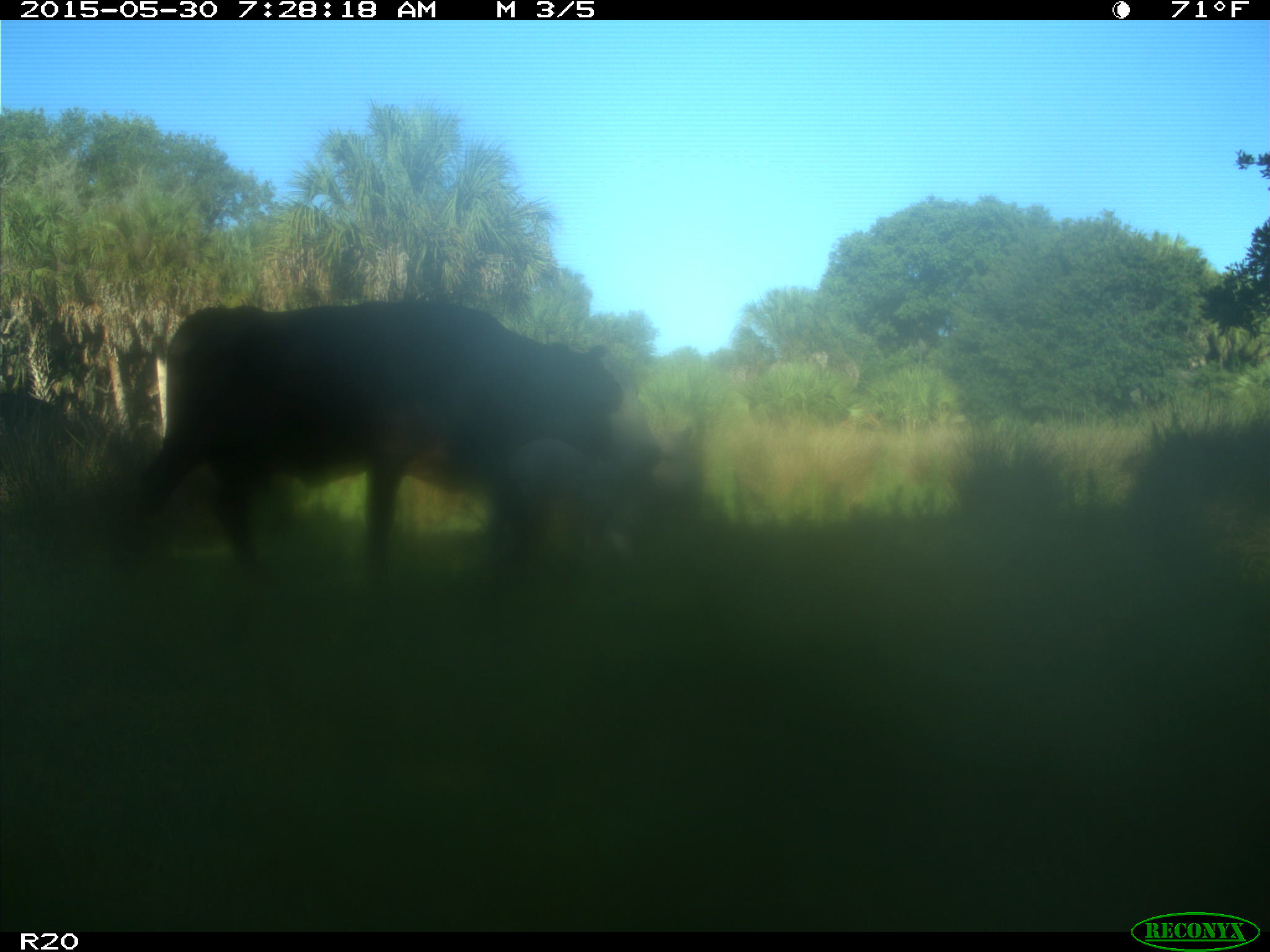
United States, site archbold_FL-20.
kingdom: Animalia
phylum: Chordata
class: Mammalia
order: Artiodactyla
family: Bovidae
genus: Bos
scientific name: Bos taurus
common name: domestic cow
Bos taurus (domestic cow).